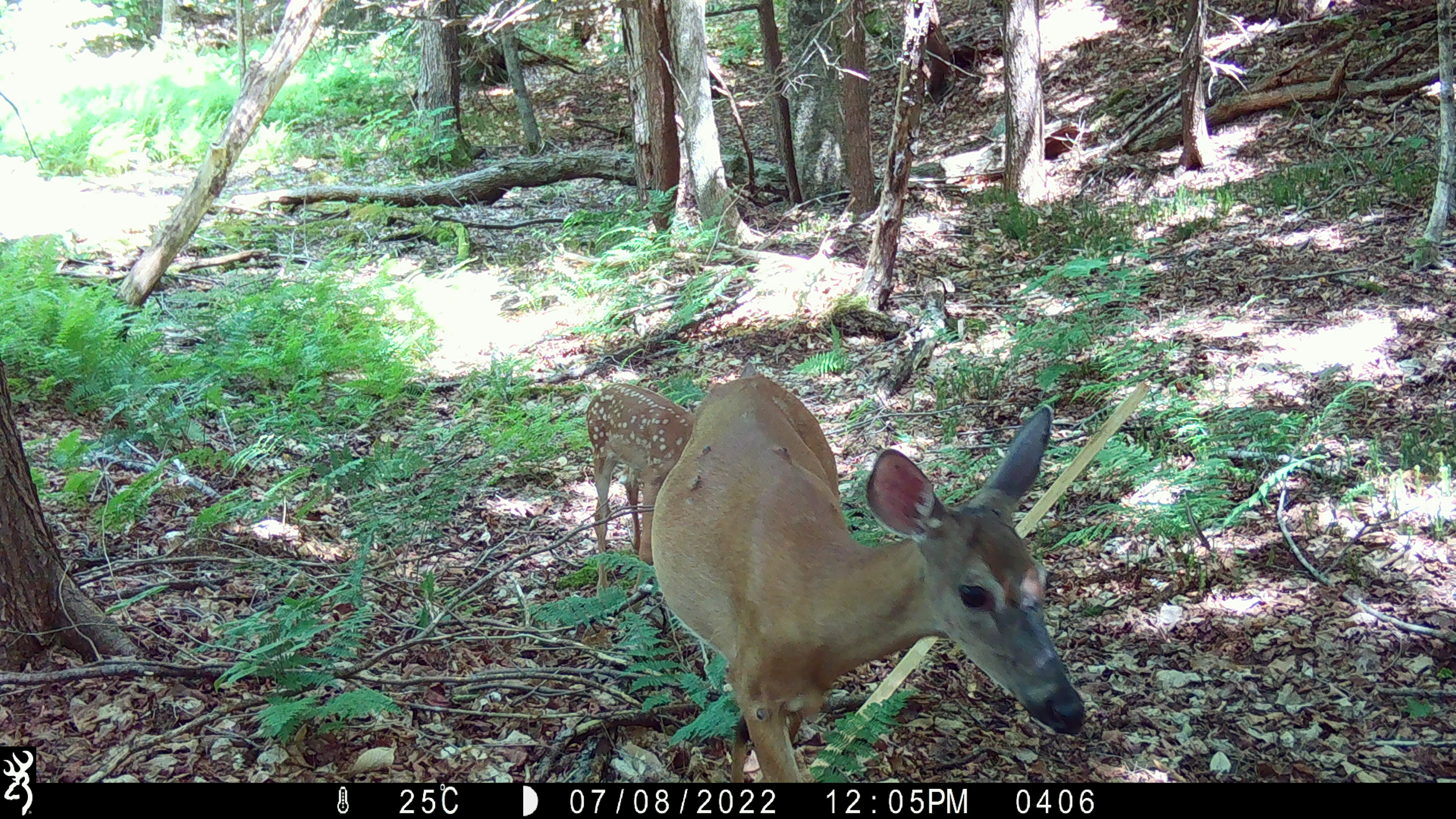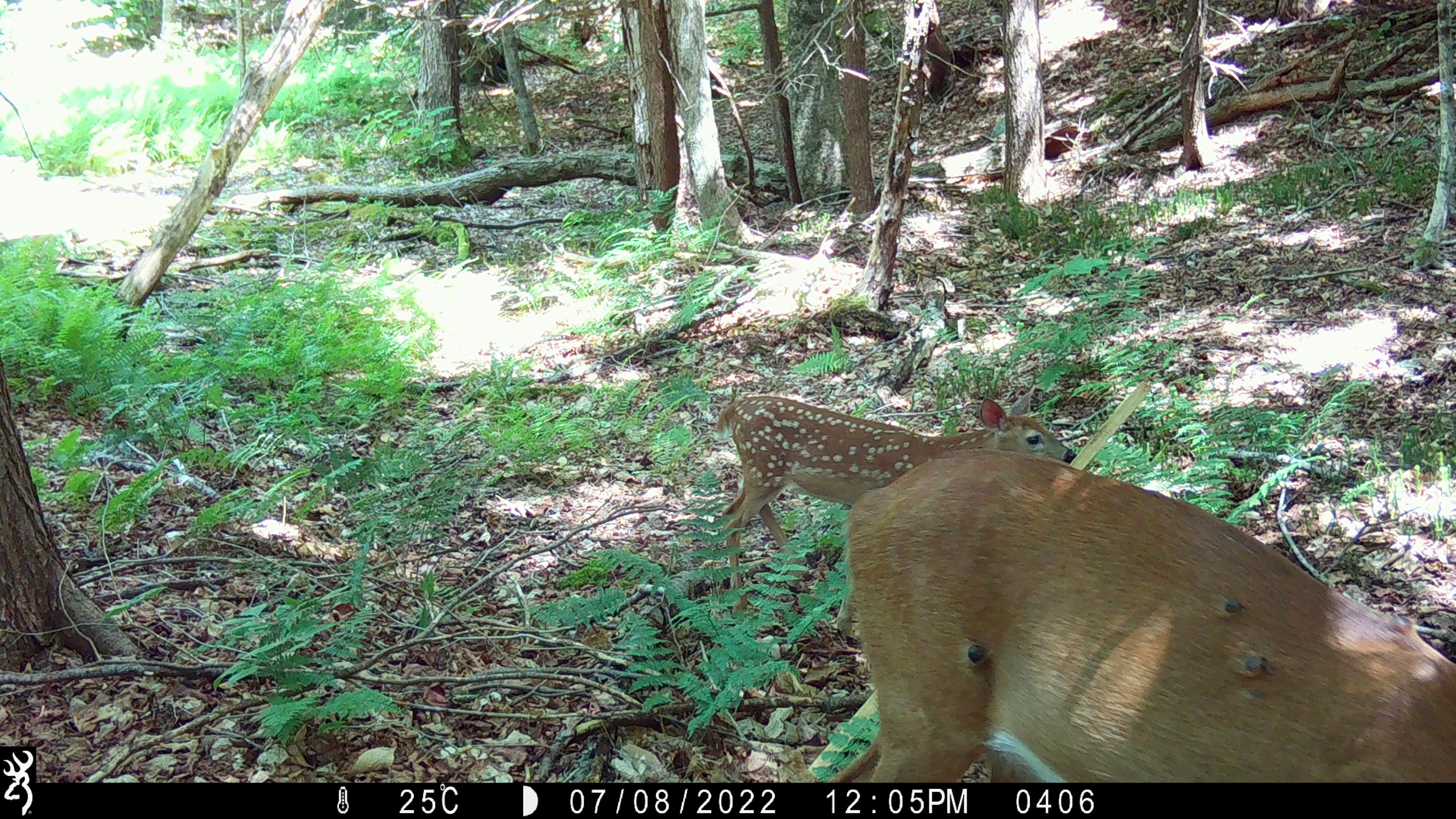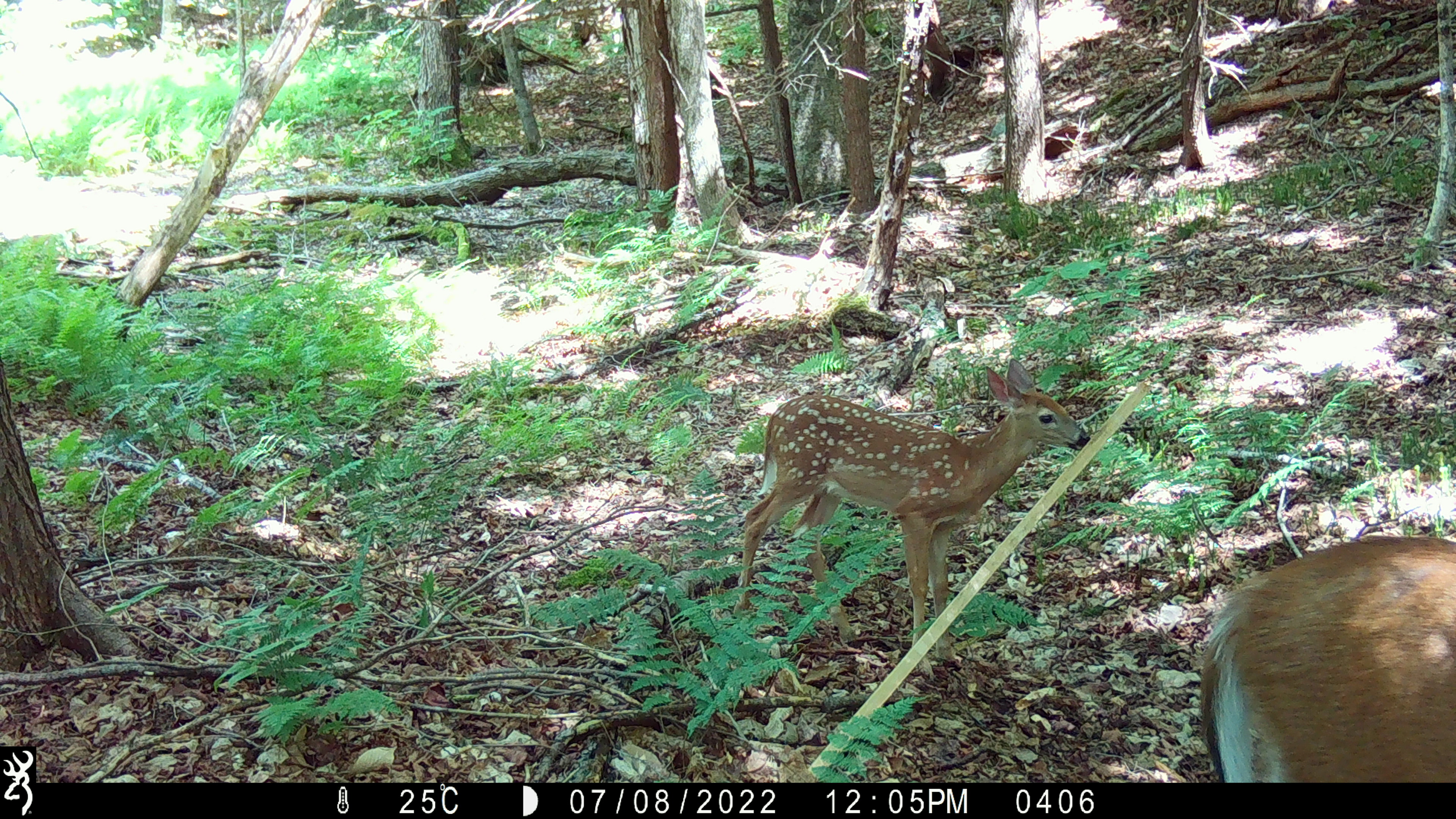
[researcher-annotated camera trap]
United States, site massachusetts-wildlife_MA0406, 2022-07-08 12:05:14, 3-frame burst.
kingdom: Animalia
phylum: Chordata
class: Mammalia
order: Artiodactyla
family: Cervidae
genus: Odocoileus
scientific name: Odocoileus virginianus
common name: white-tailed deer